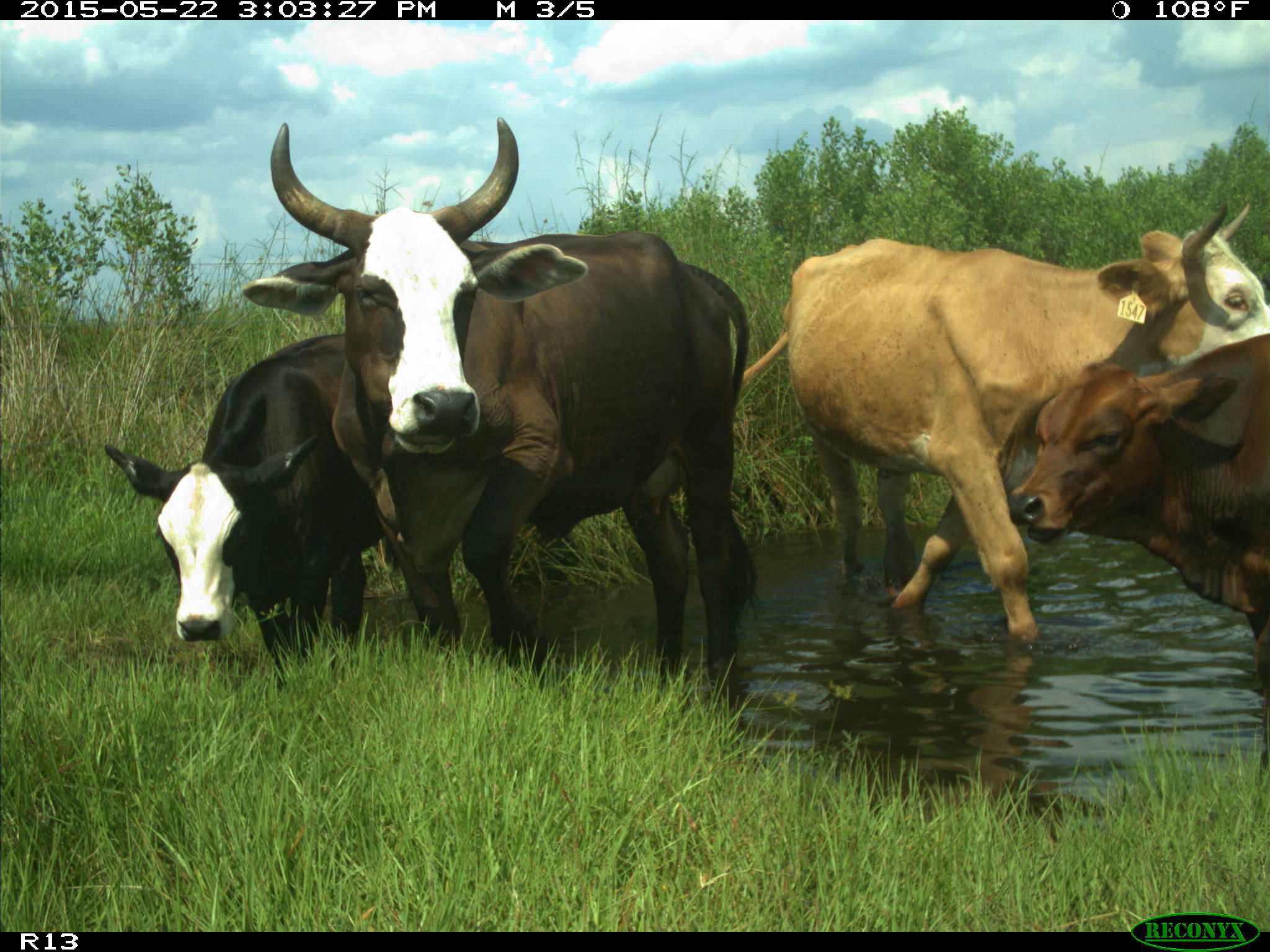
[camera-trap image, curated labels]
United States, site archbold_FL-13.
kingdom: Animalia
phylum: Chordata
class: Mammalia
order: Artiodactyla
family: Bovidae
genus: Bos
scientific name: Bos taurus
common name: domestic cow